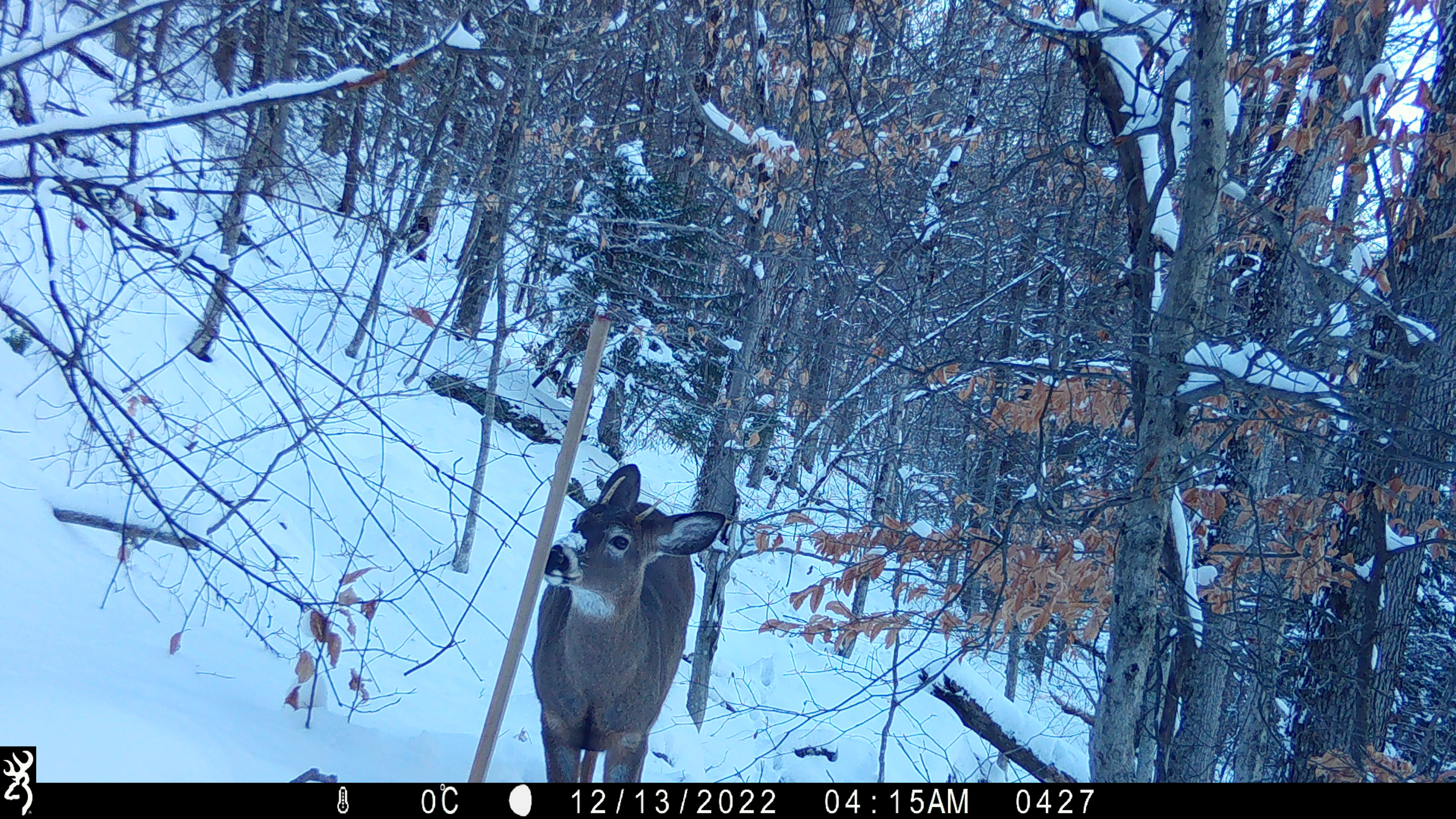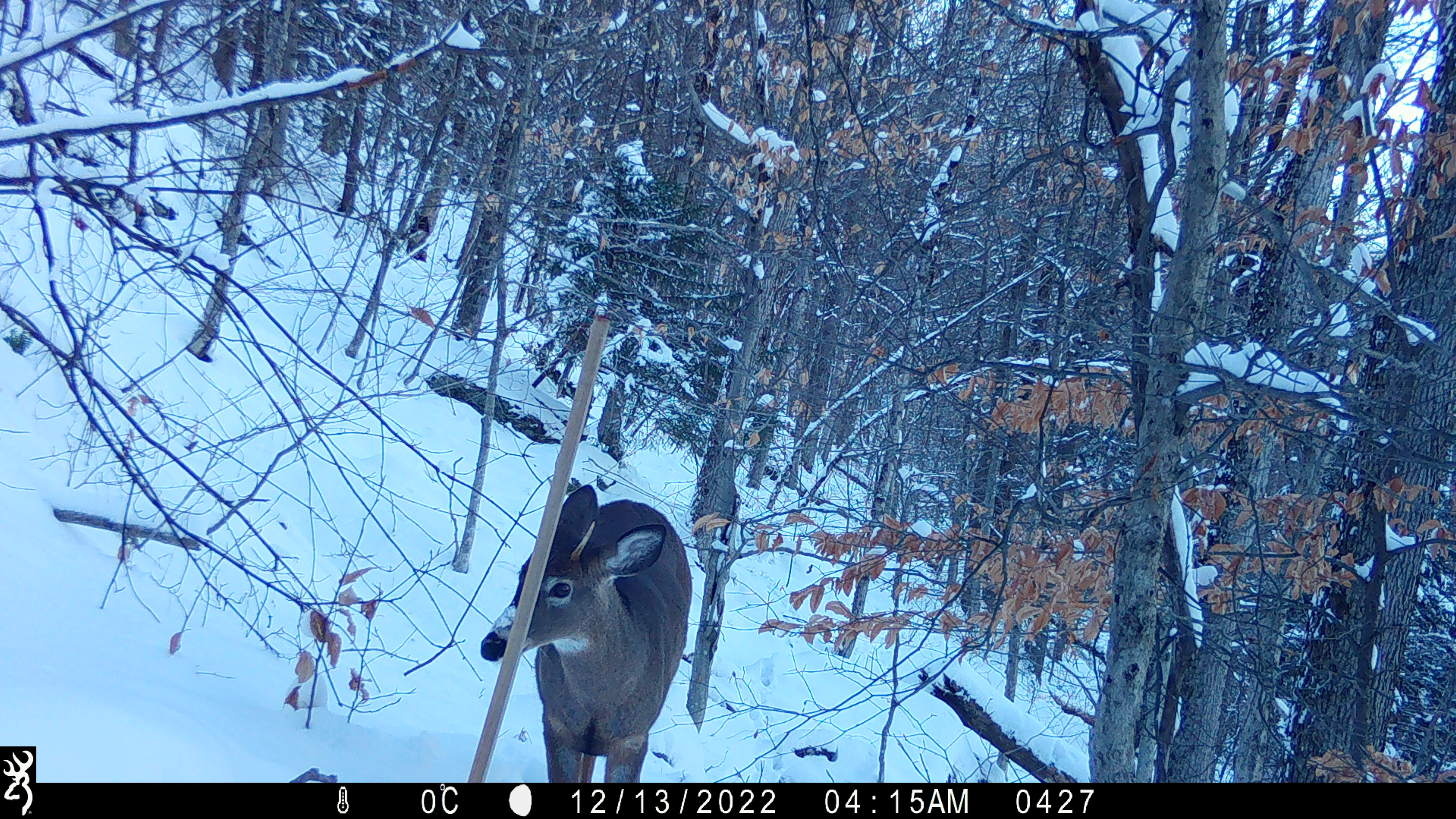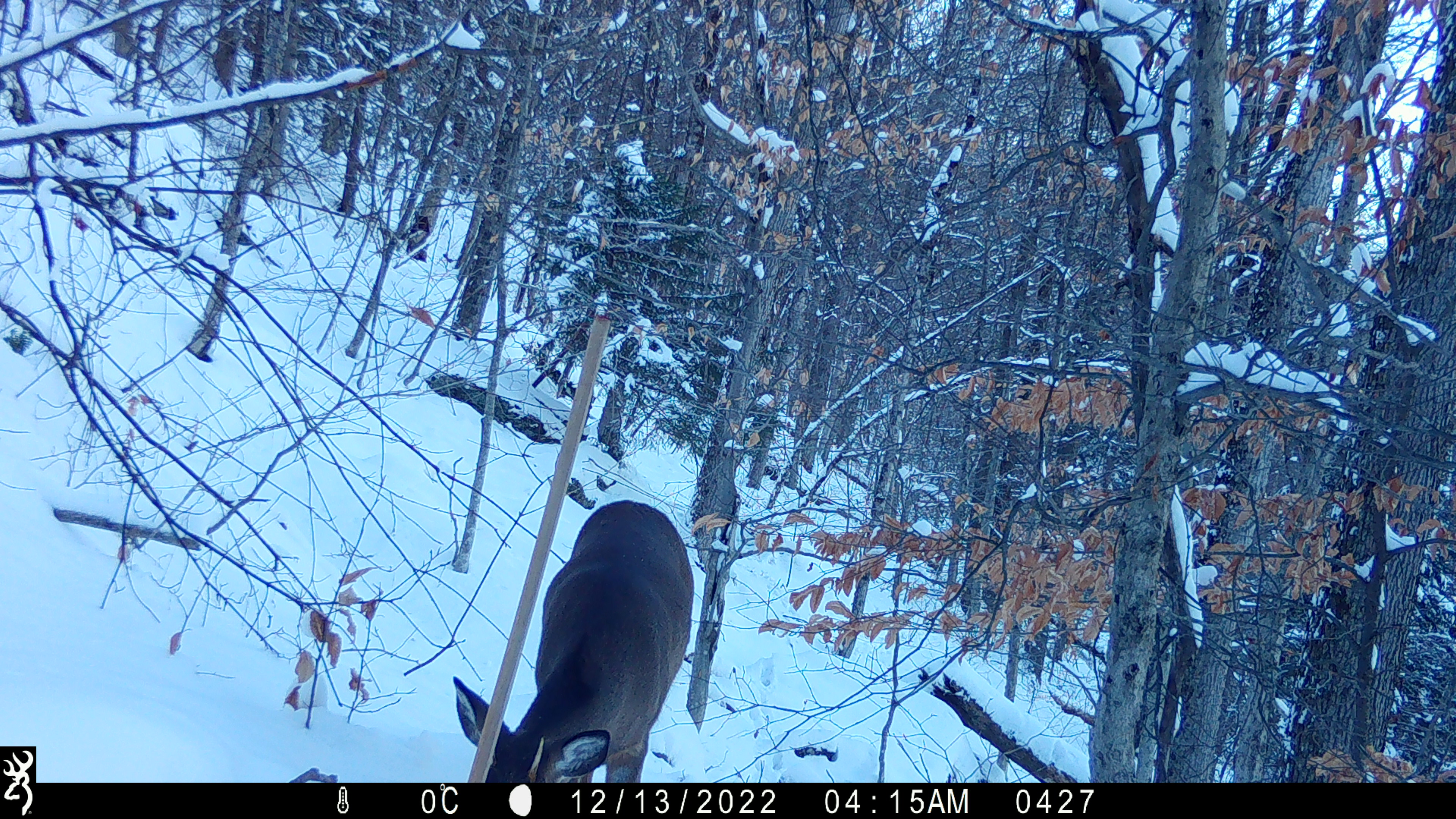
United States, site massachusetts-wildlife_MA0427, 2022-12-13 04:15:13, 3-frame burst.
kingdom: Animalia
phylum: Chordata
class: Mammalia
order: Artiodactyla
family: Cervidae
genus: Odocoileus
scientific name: Odocoileus virginianus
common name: white-tailed deer